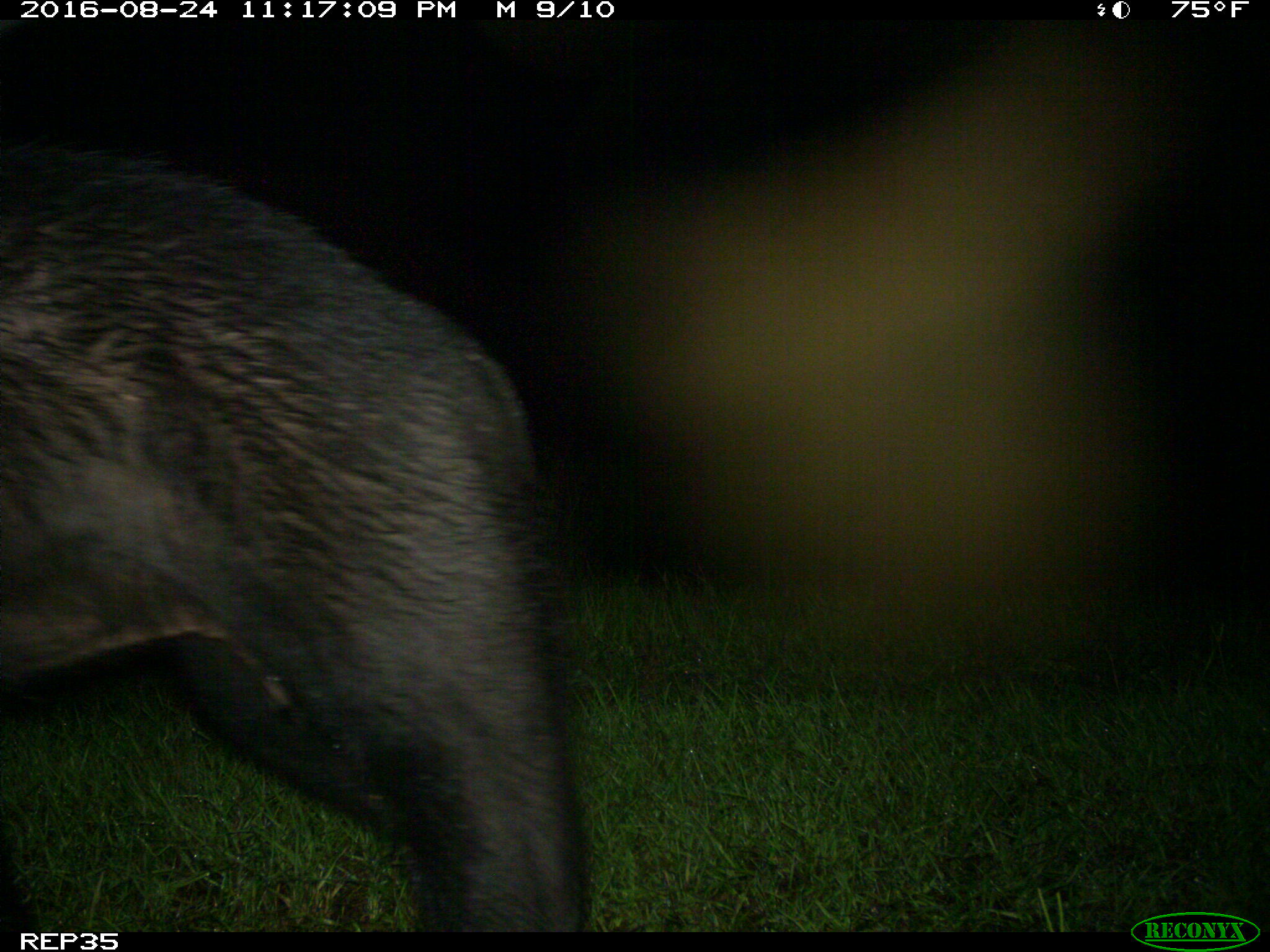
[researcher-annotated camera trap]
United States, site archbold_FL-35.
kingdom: Animalia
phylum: Chordata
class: Mammalia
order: Carnivora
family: Ursidae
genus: Ursus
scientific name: Ursus americanus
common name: american black bear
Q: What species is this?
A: Ursus americanus (american black bear).